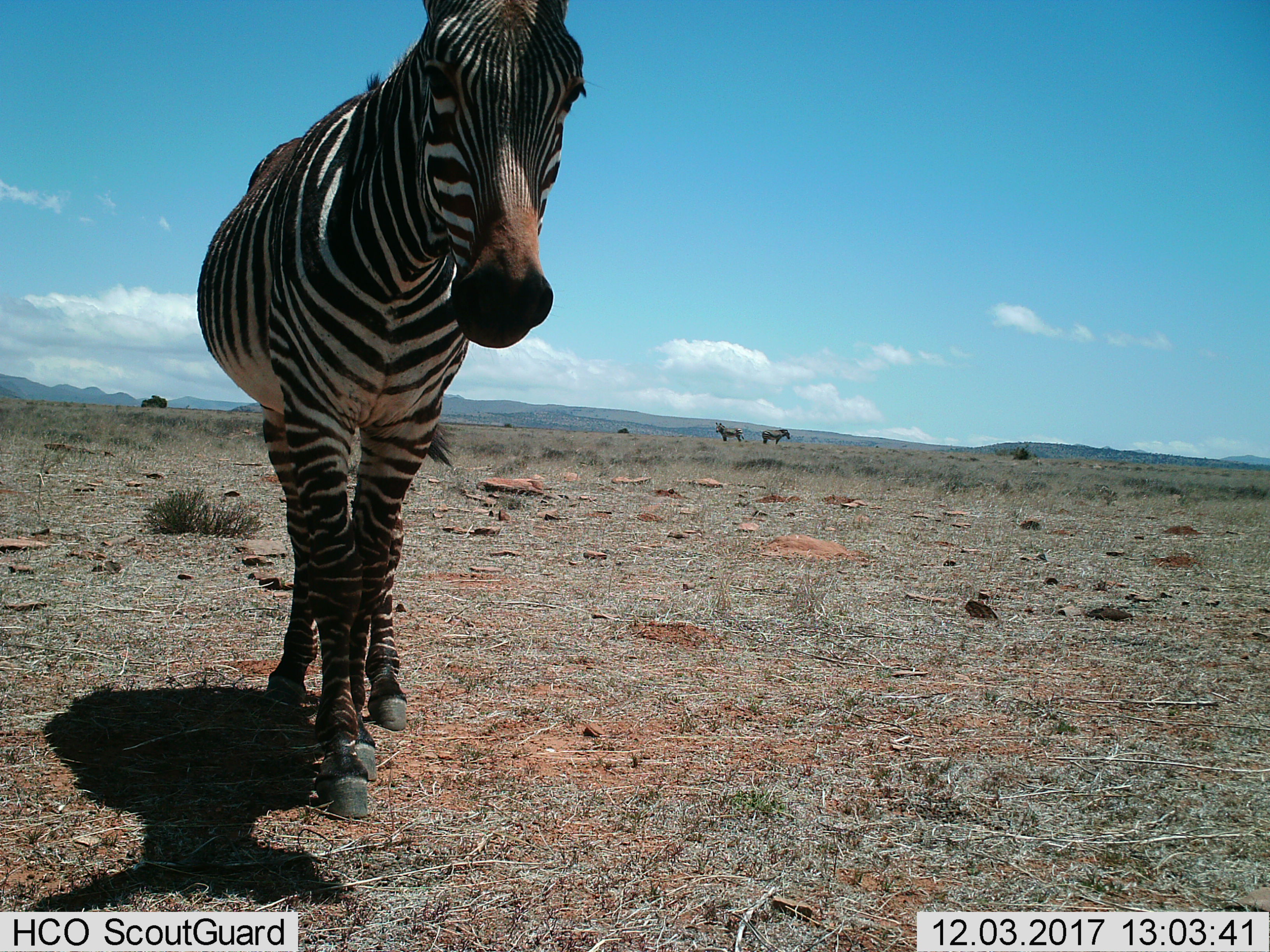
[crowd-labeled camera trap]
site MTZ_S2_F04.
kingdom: Animalia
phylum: Chordata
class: Mammalia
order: Perissodactyla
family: Equidae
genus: Equus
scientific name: Equus zebra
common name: mountain zebra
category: zebramountain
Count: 3.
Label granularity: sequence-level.